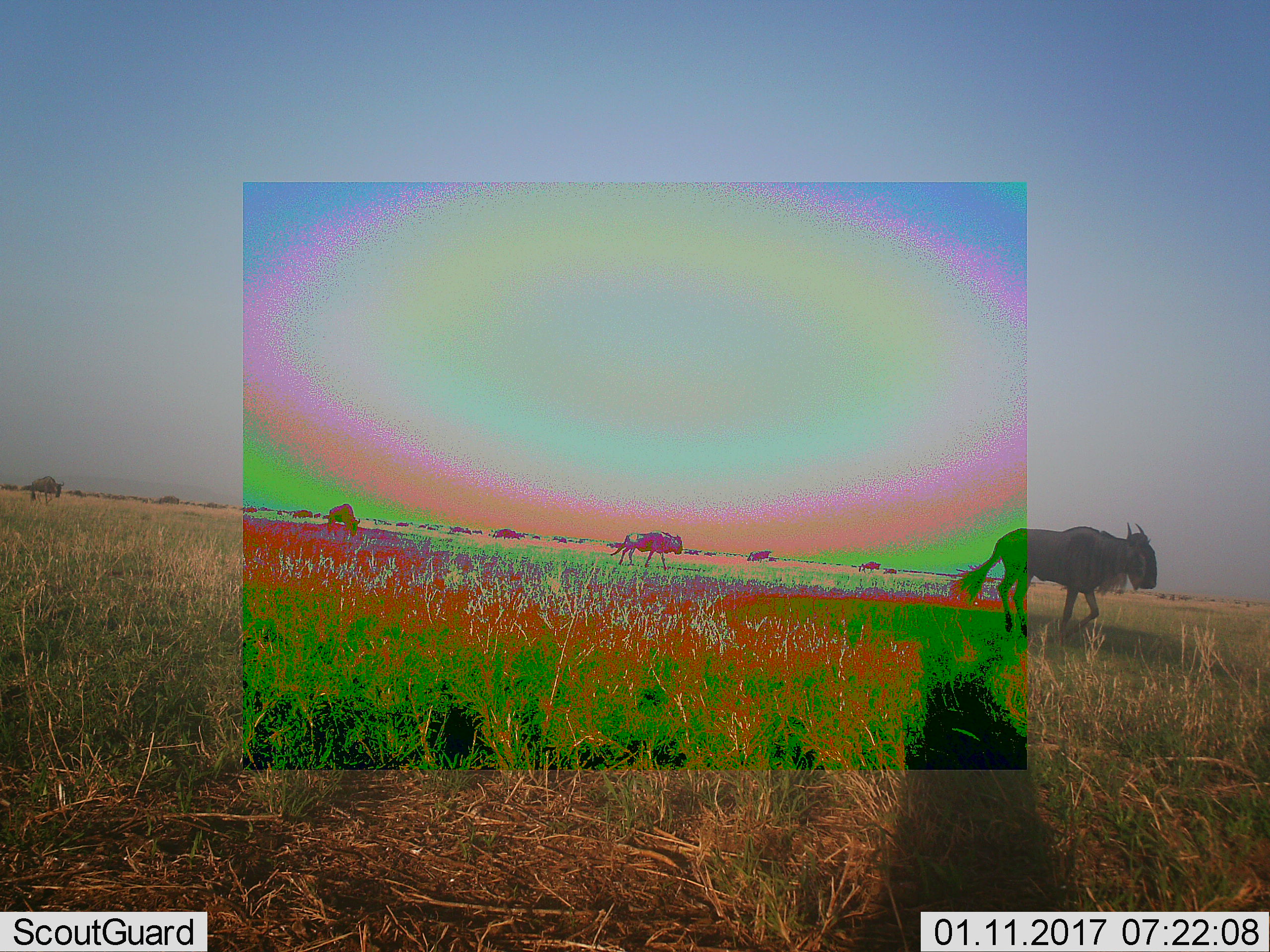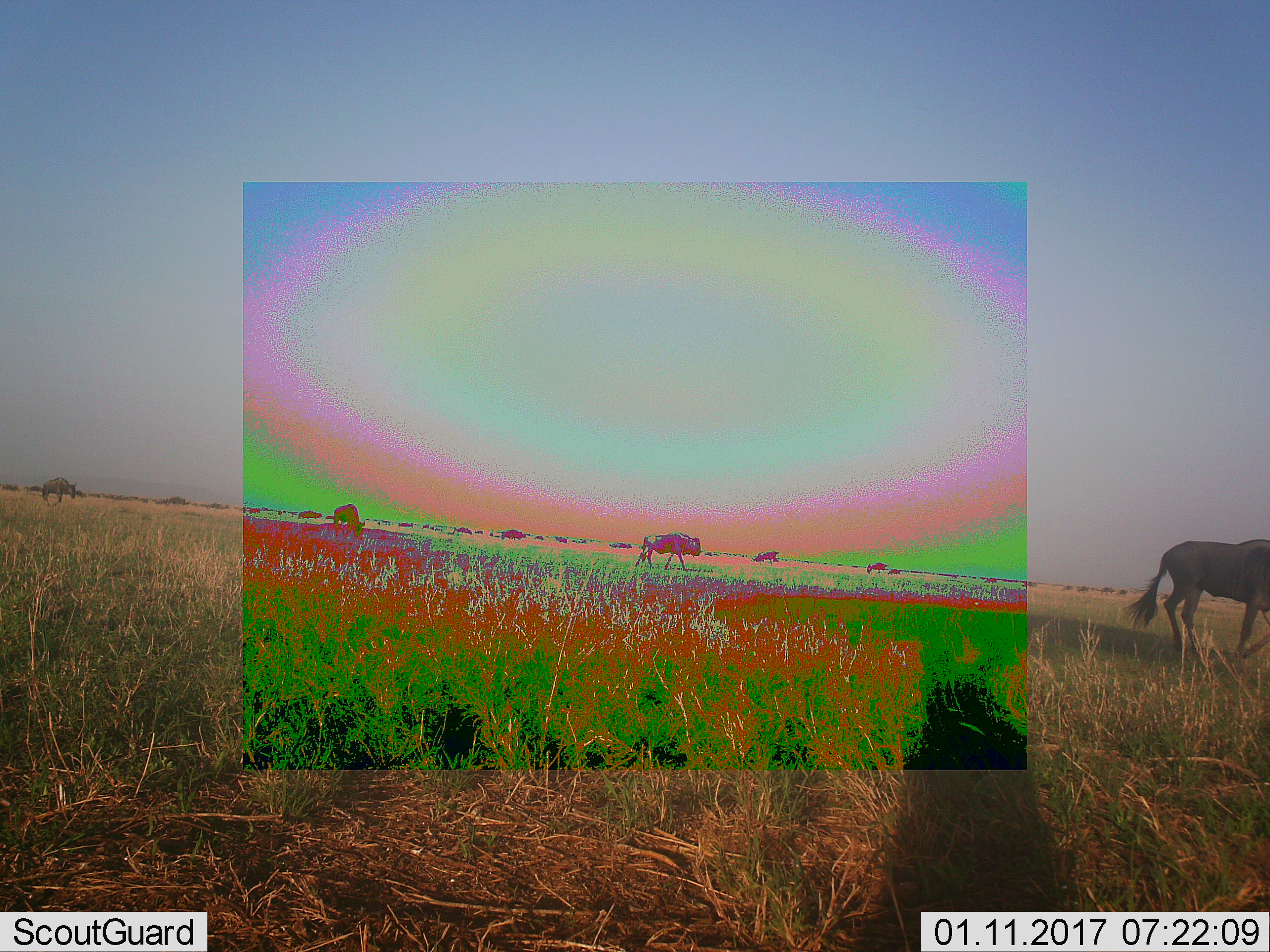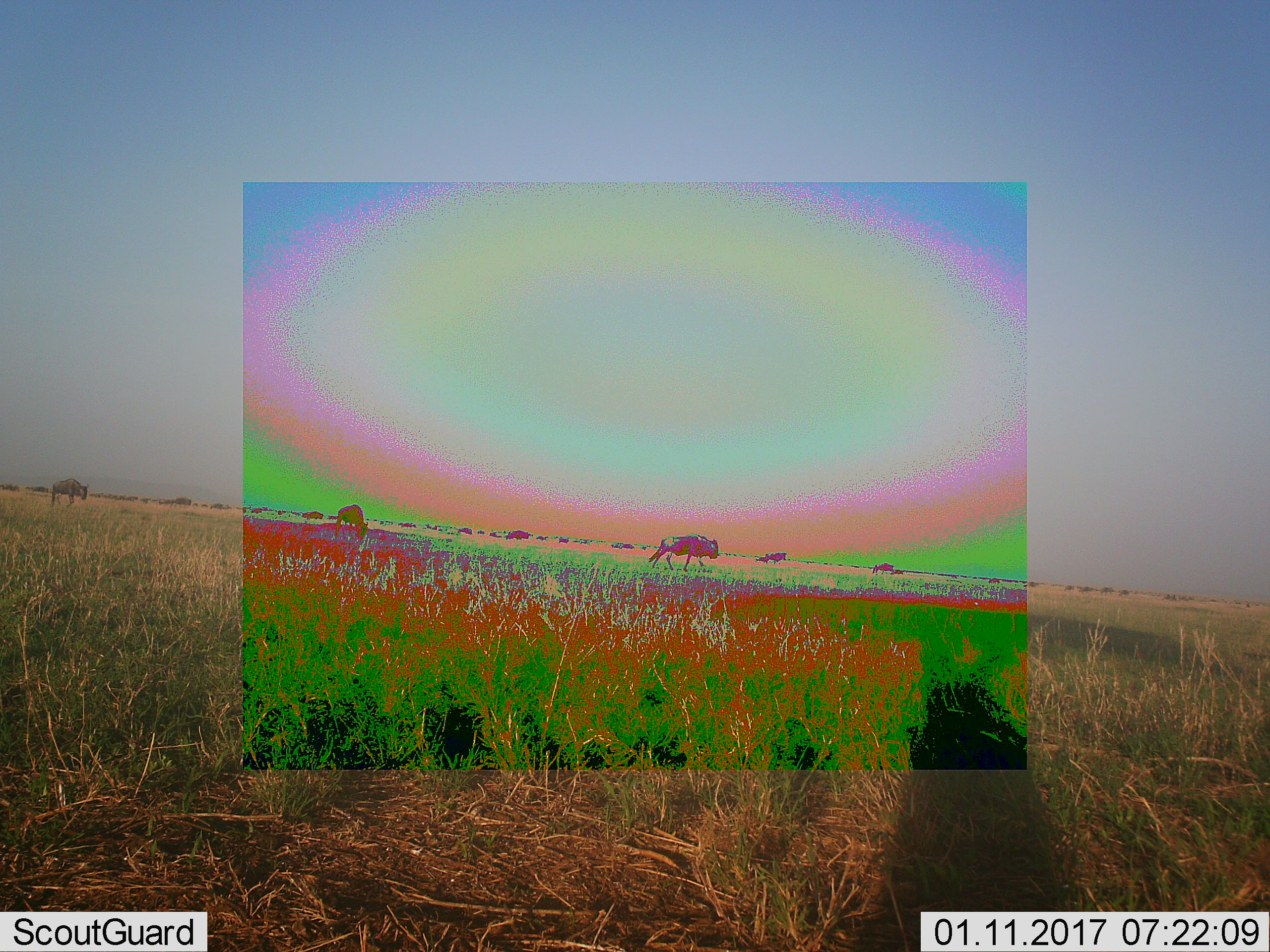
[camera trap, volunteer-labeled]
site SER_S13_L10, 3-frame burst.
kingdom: Animalia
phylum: Chordata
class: Mammalia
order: Artiodactyla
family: Bovidae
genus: Connochaetes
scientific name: Connochaetes taurinus taurinus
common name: blue wildebeest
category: wildebeestblue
Wildebeestblue (blue wildebeest) (Connochaetes taurinus taurinus), count 11-50. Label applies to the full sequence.